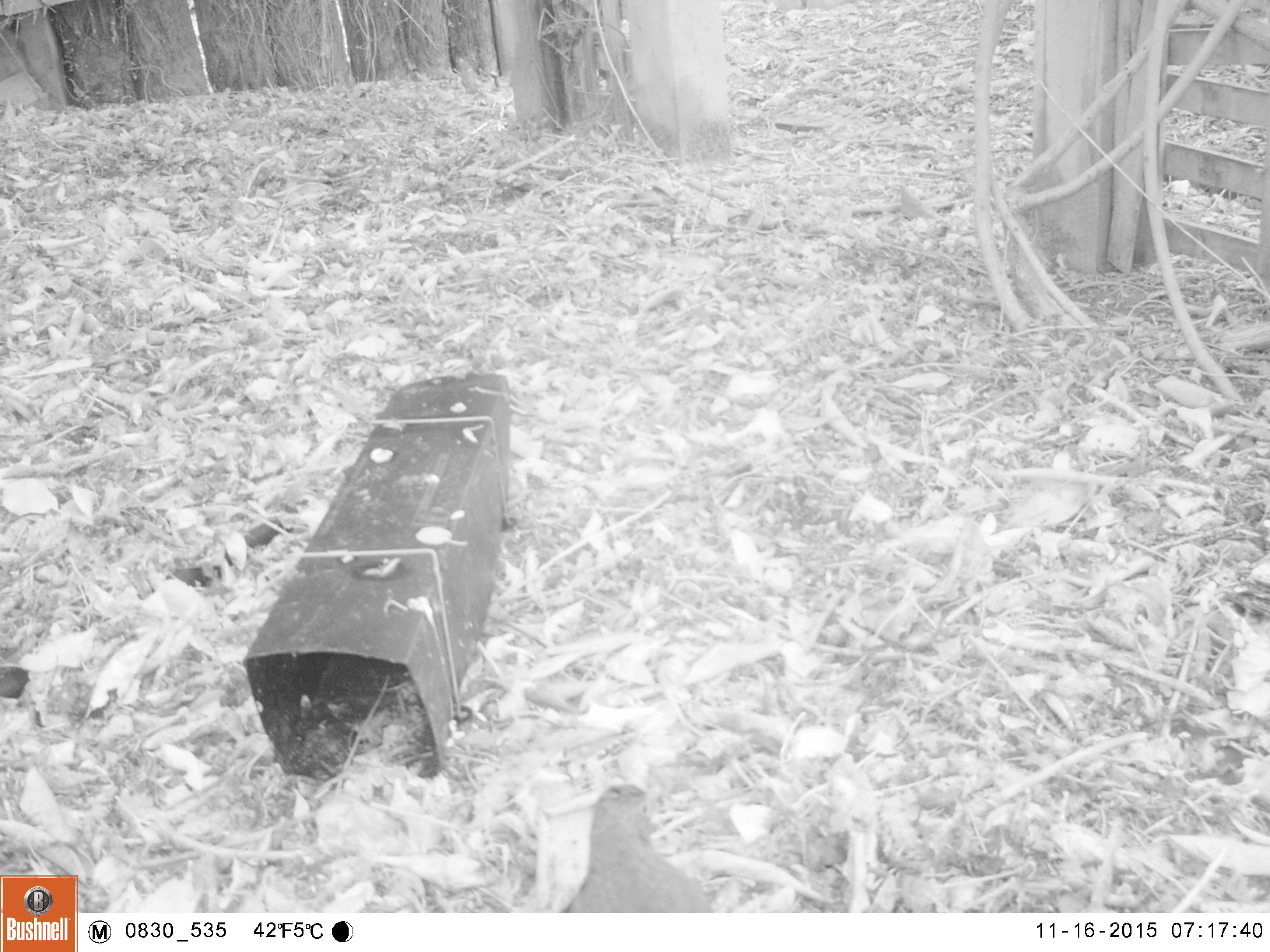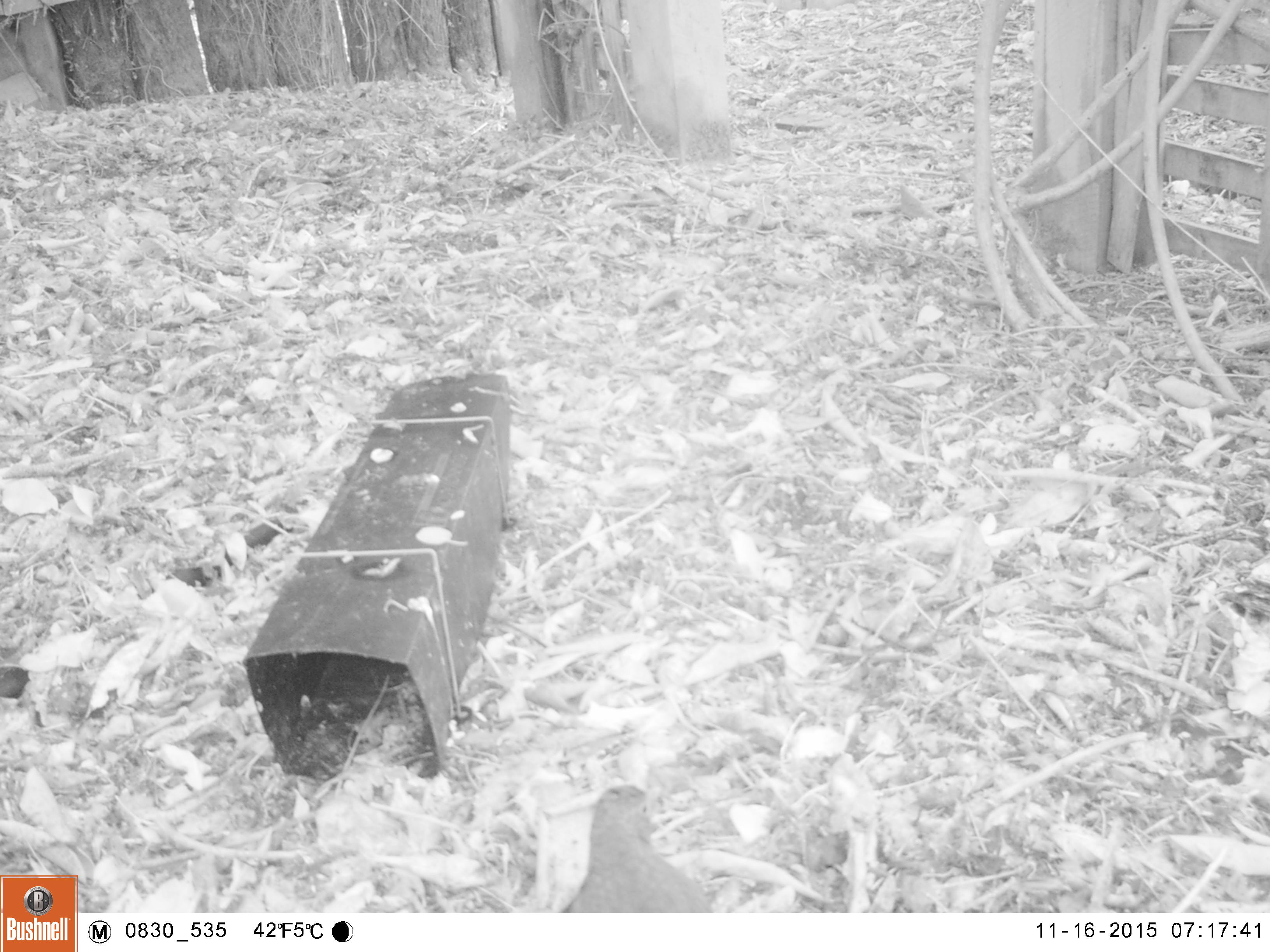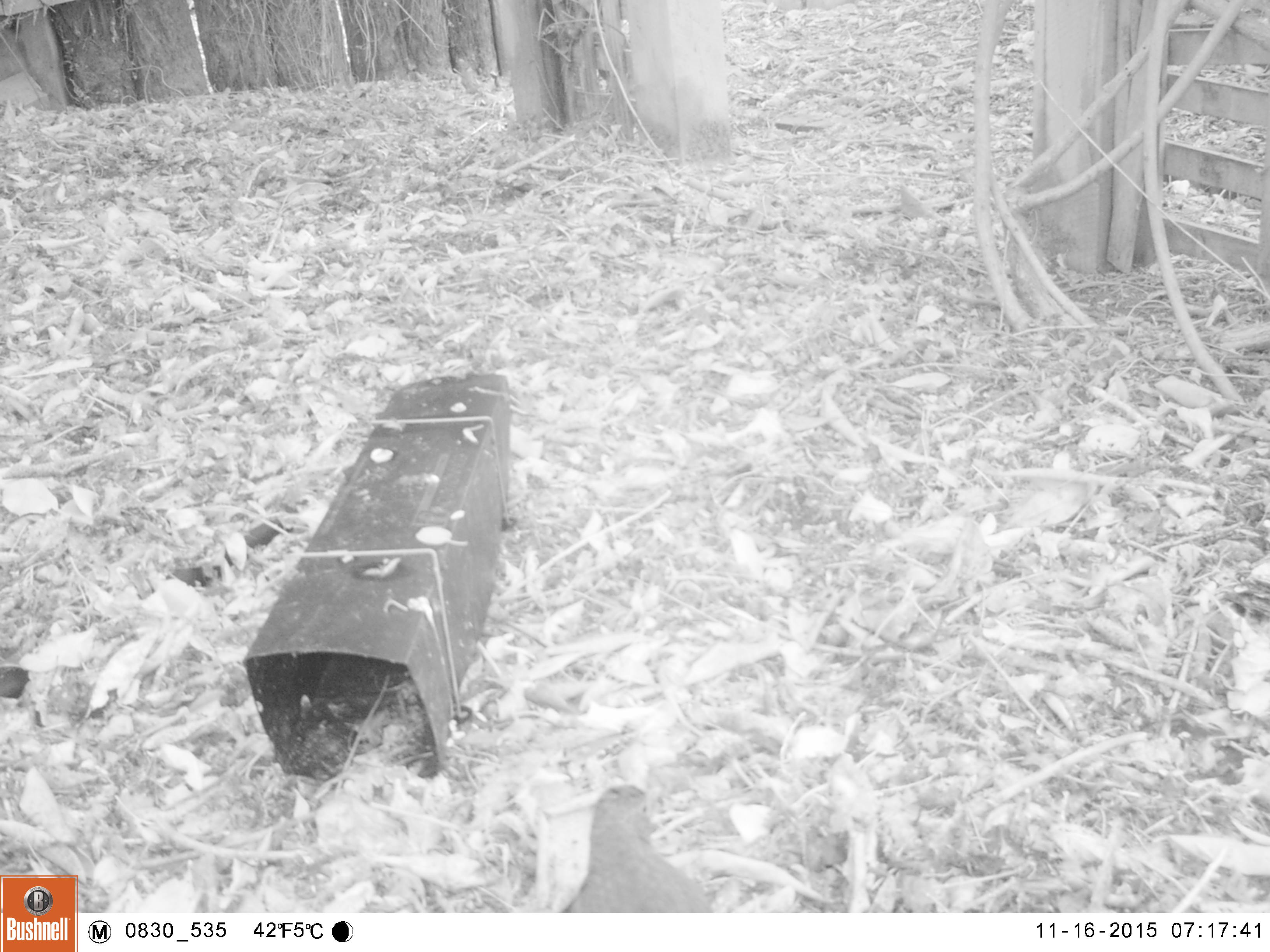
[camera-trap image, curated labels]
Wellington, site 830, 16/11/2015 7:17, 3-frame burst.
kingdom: Animalia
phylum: Chordata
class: Aves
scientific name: Aves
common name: bird